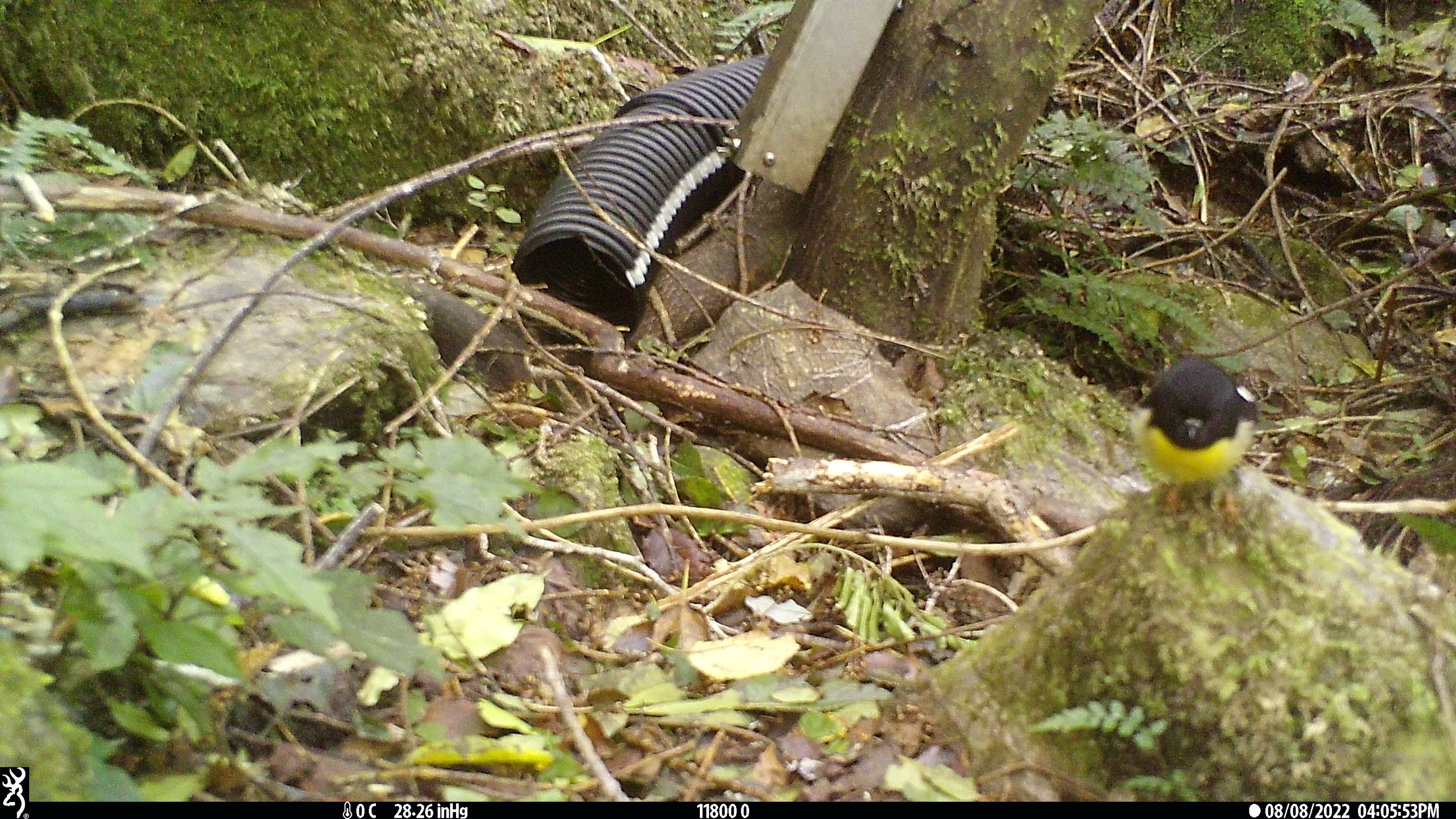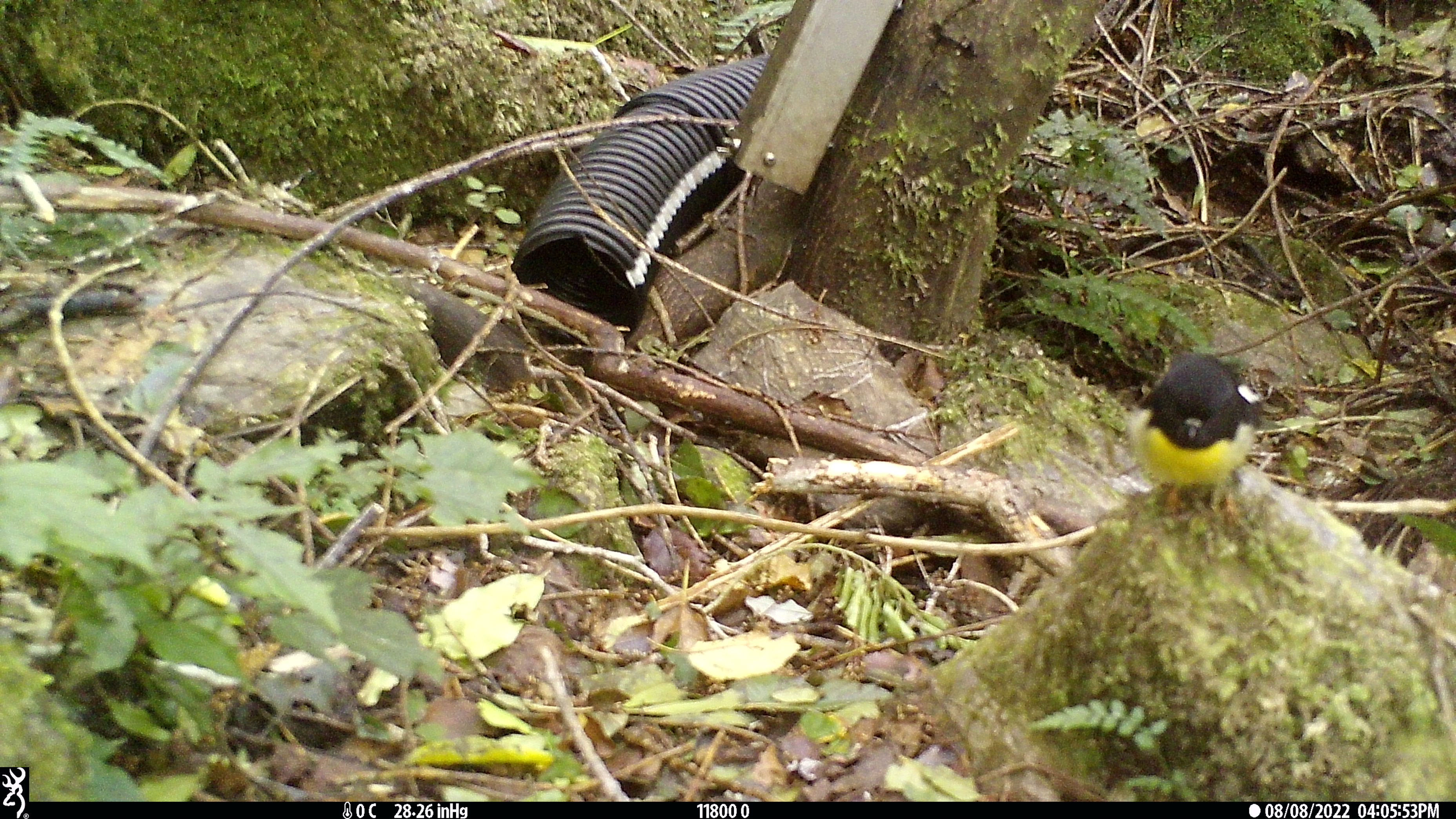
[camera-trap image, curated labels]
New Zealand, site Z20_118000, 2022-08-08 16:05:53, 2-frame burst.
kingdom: Animalia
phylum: Chordata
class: Aves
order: Passeriformes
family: Petroicidae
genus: Petroica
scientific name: Petroica macrocephala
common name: tomtit